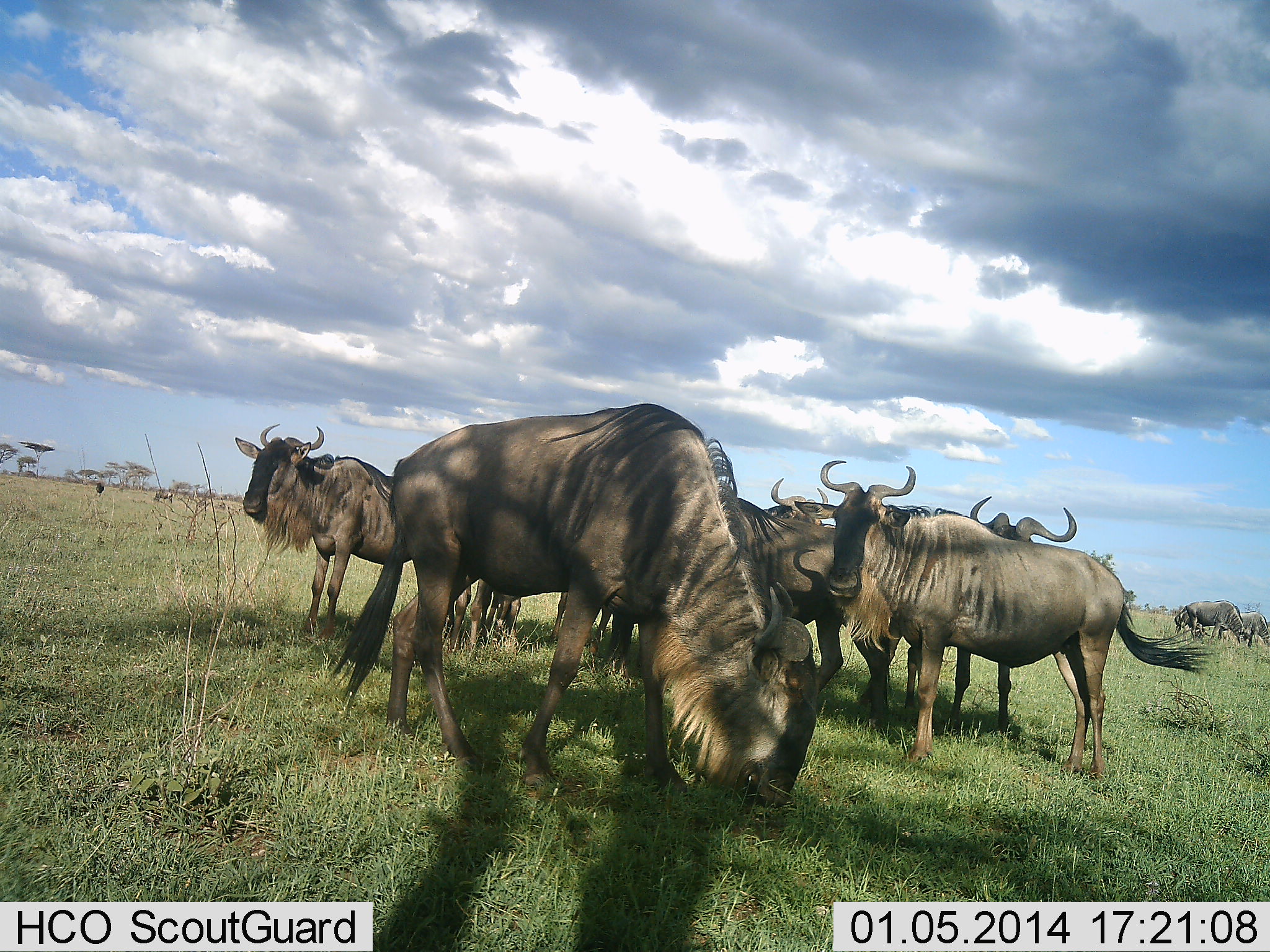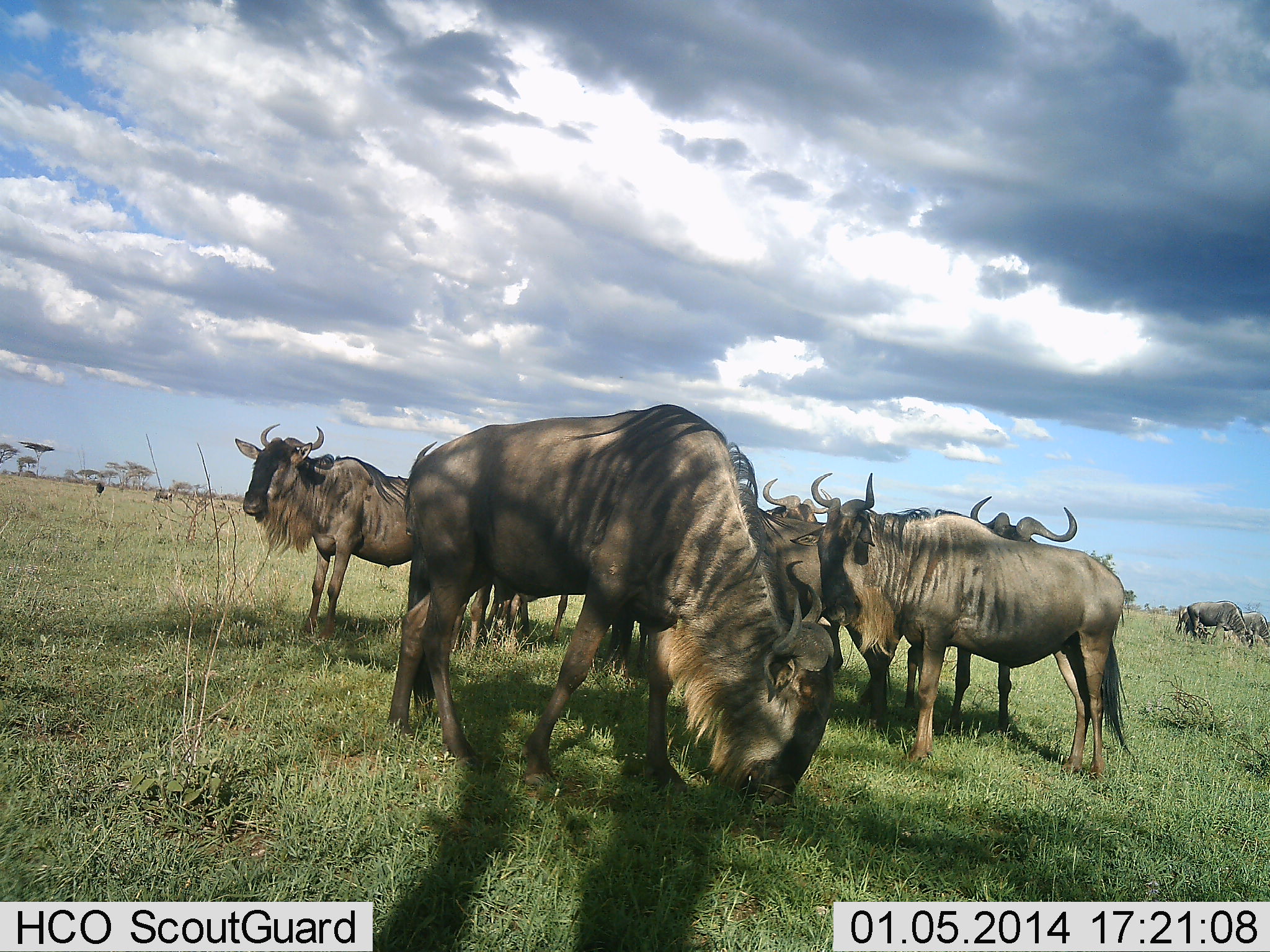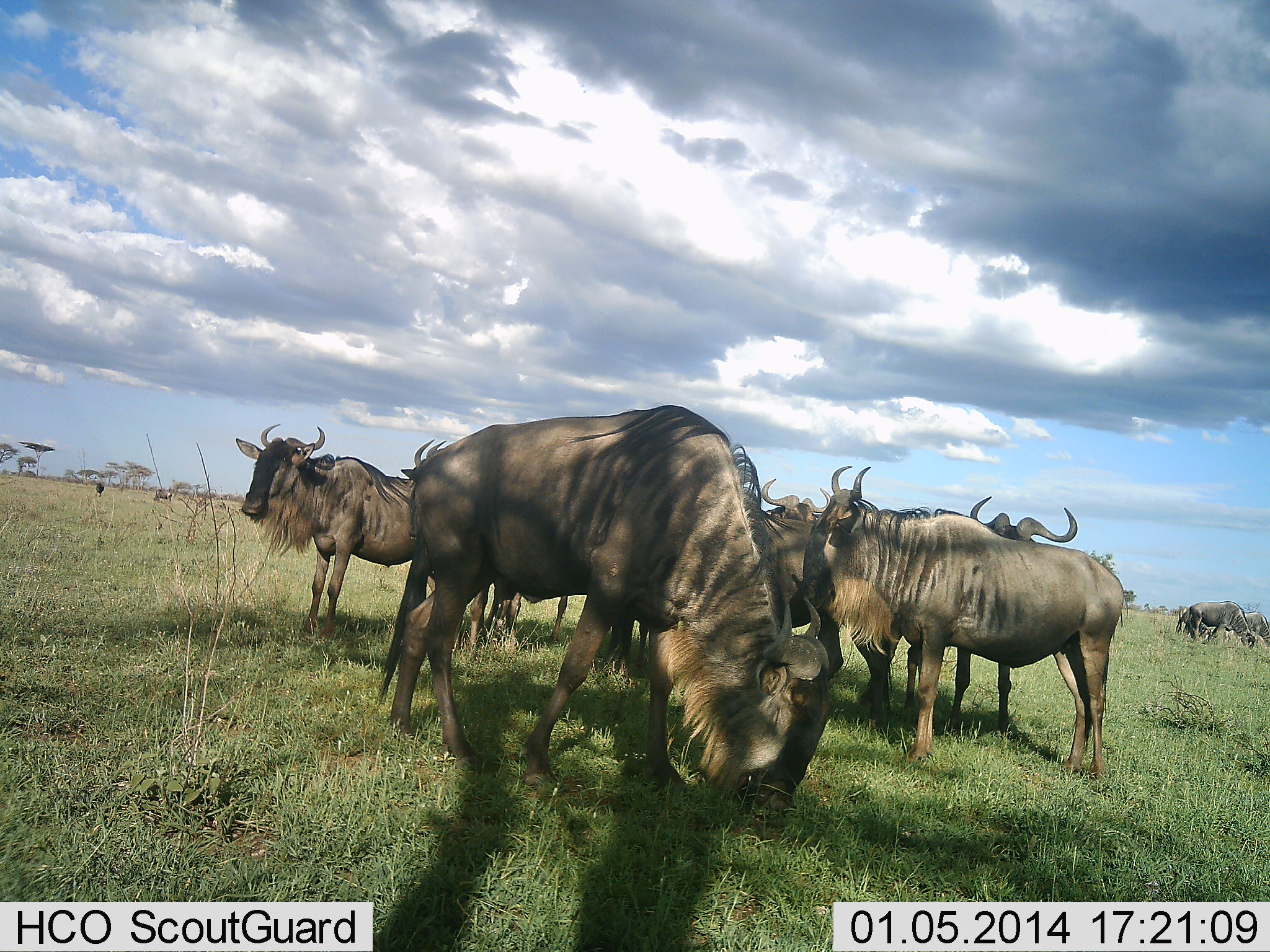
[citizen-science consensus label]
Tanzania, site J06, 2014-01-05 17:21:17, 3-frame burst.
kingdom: Animalia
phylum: Chordata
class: Mammalia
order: Artiodactyla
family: Bovidae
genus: Connochaetes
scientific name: Connochaetes taurinus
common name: blue wildebeest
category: wildebeest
Wildebeest (blue wildebeest) (Connochaetes taurinus), count 7. Behavior (volunteer vote fractions): standing 71%, resting 6%, moving 11%, interacting 3%. Young present (vote fraction): 0%. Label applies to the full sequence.